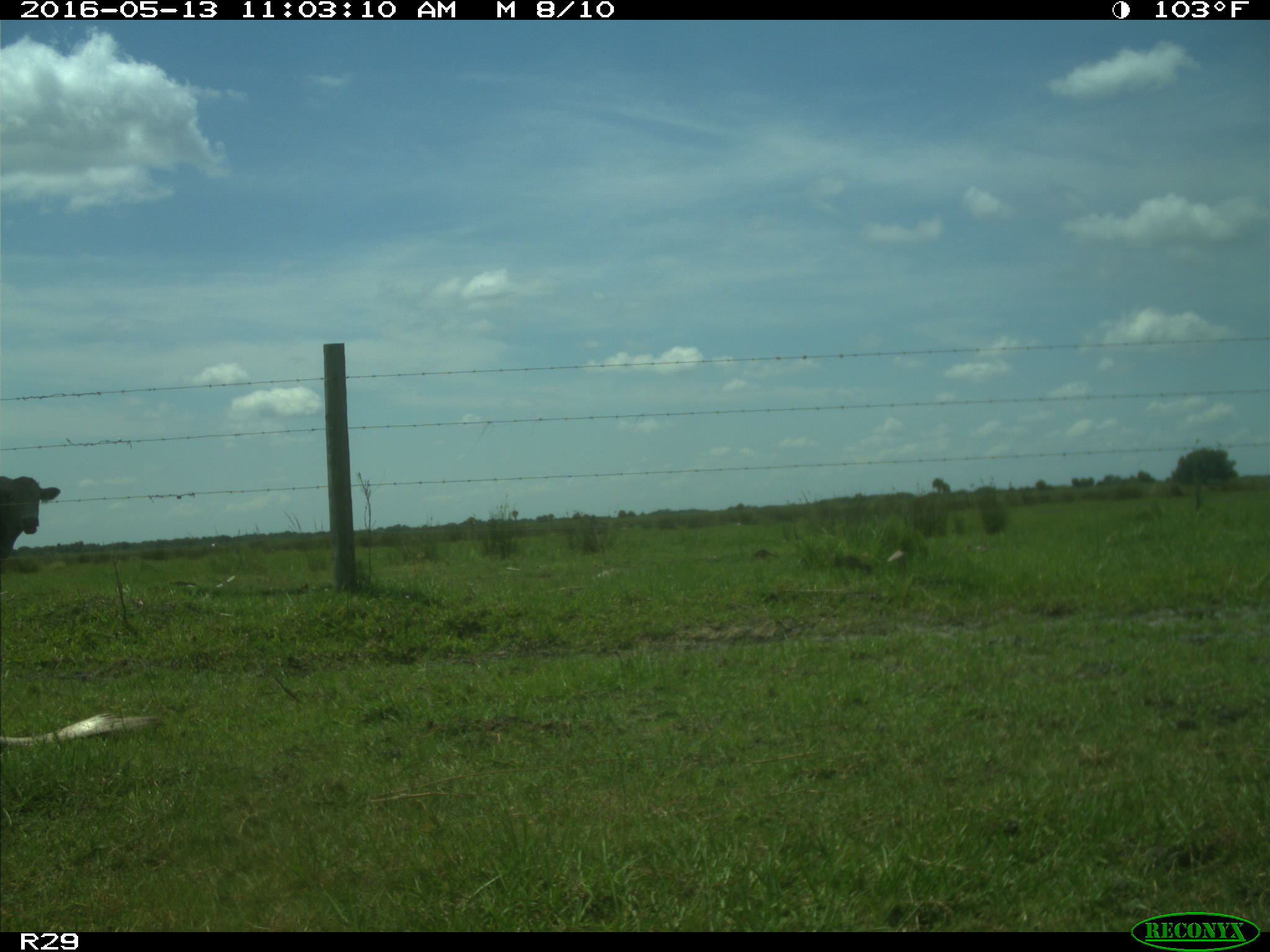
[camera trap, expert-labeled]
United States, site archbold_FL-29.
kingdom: Animalia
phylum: Chordata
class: Mammalia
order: Artiodactyla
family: Bovidae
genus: Bos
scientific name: Bos taurus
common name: domestic cow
Bos taurus (domestic cow).